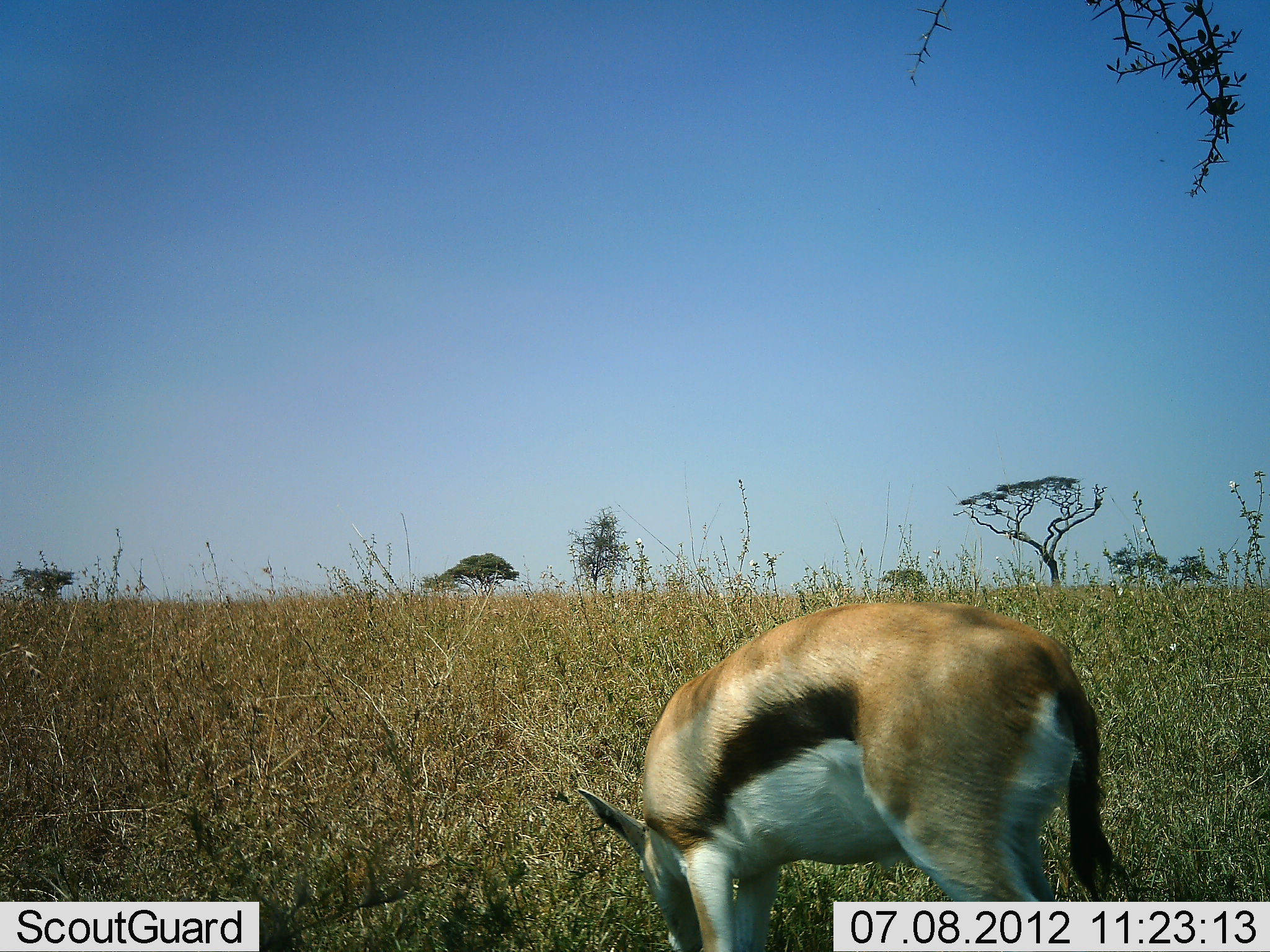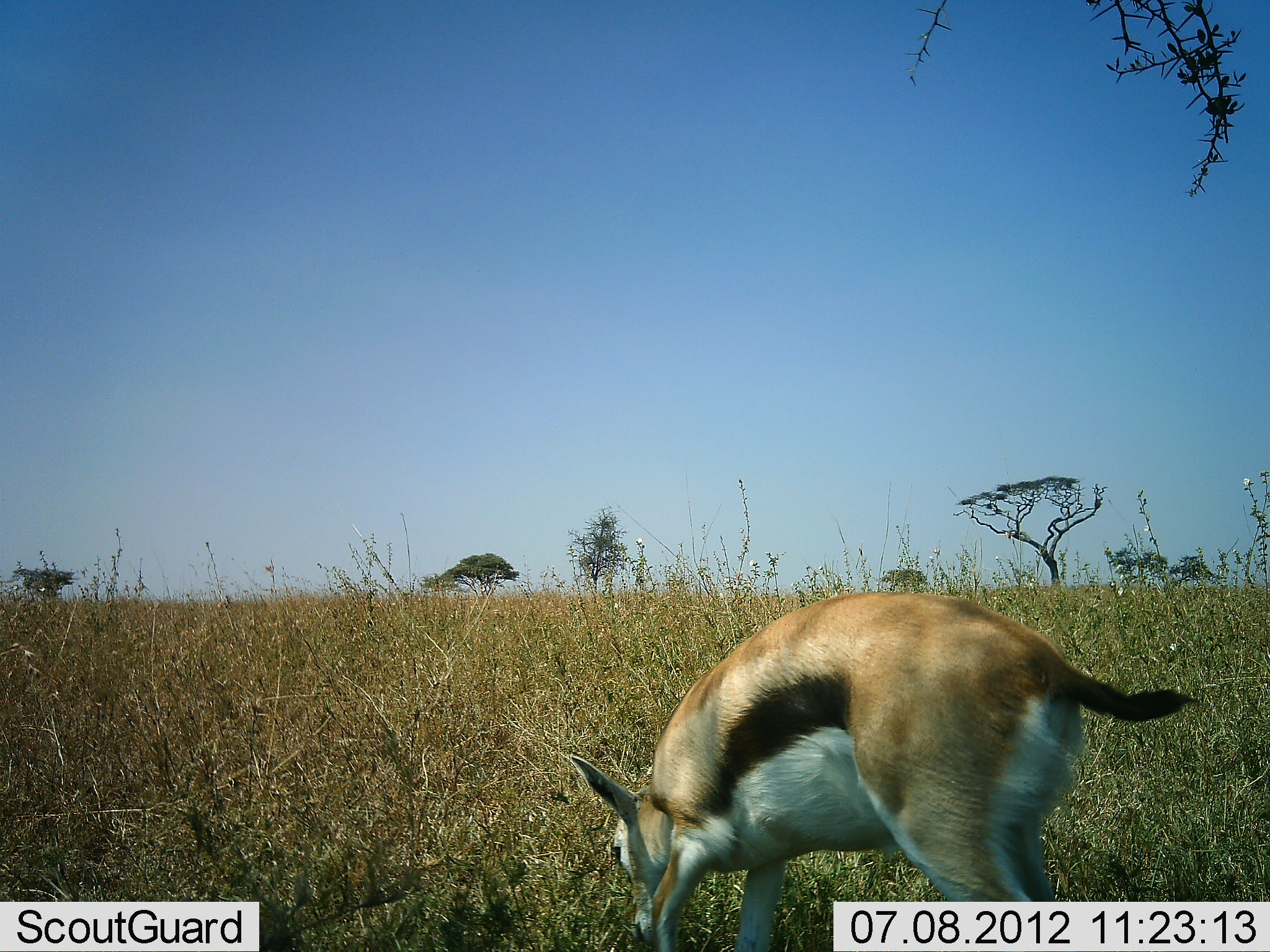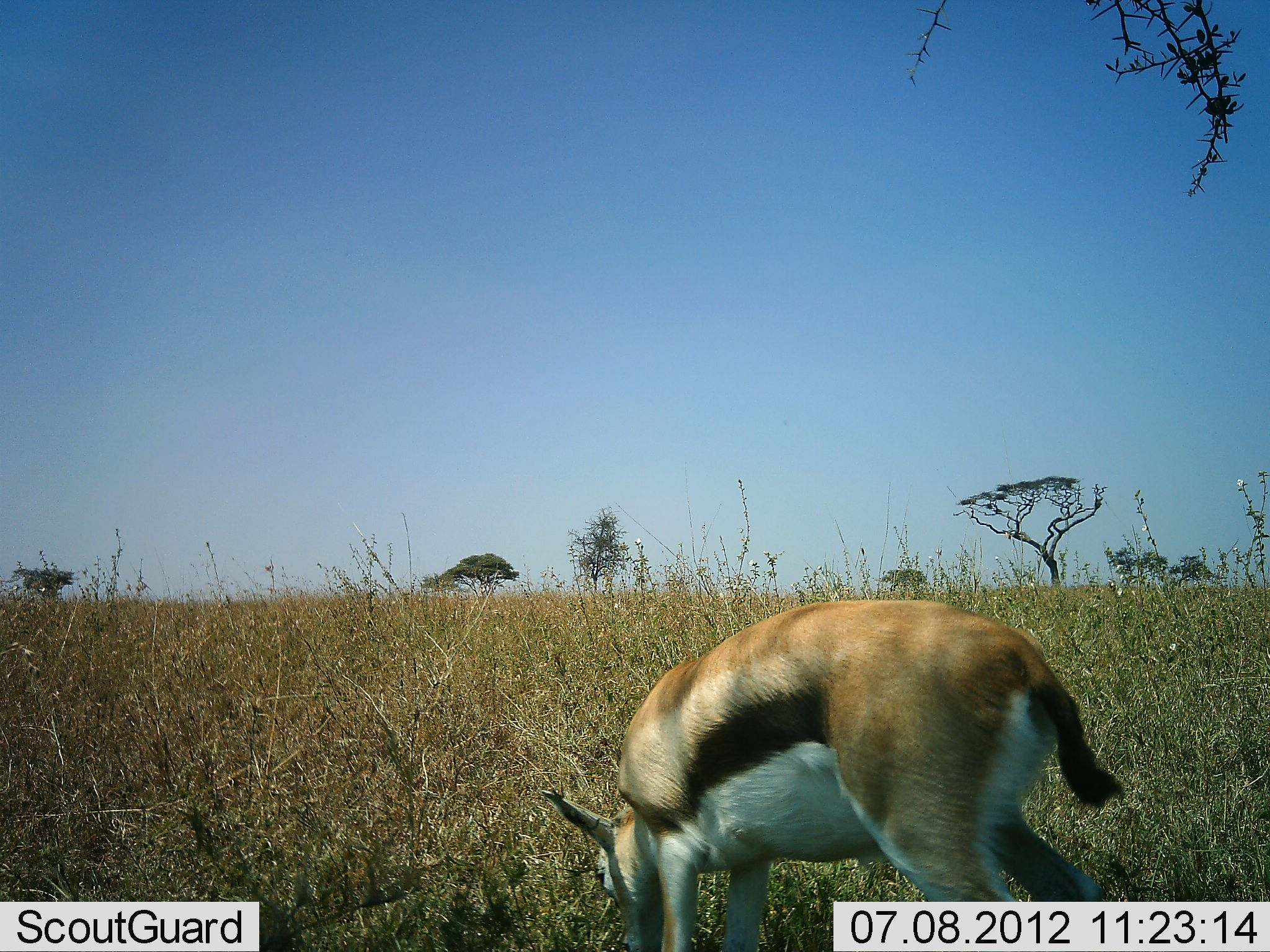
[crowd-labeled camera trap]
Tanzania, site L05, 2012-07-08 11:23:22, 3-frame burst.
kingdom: Animalia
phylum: Chordata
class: Mammalia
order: Artiodactyla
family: Bovidae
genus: Eudorcas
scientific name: Eudorcas thomsonii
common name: thomson's gazelle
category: gazellethomsons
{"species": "gazellethomsons (thomson's gazelle) (Eudorcas thomsonii)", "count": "1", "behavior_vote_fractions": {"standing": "20%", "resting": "0%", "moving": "0%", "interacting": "0%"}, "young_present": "20%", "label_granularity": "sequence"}